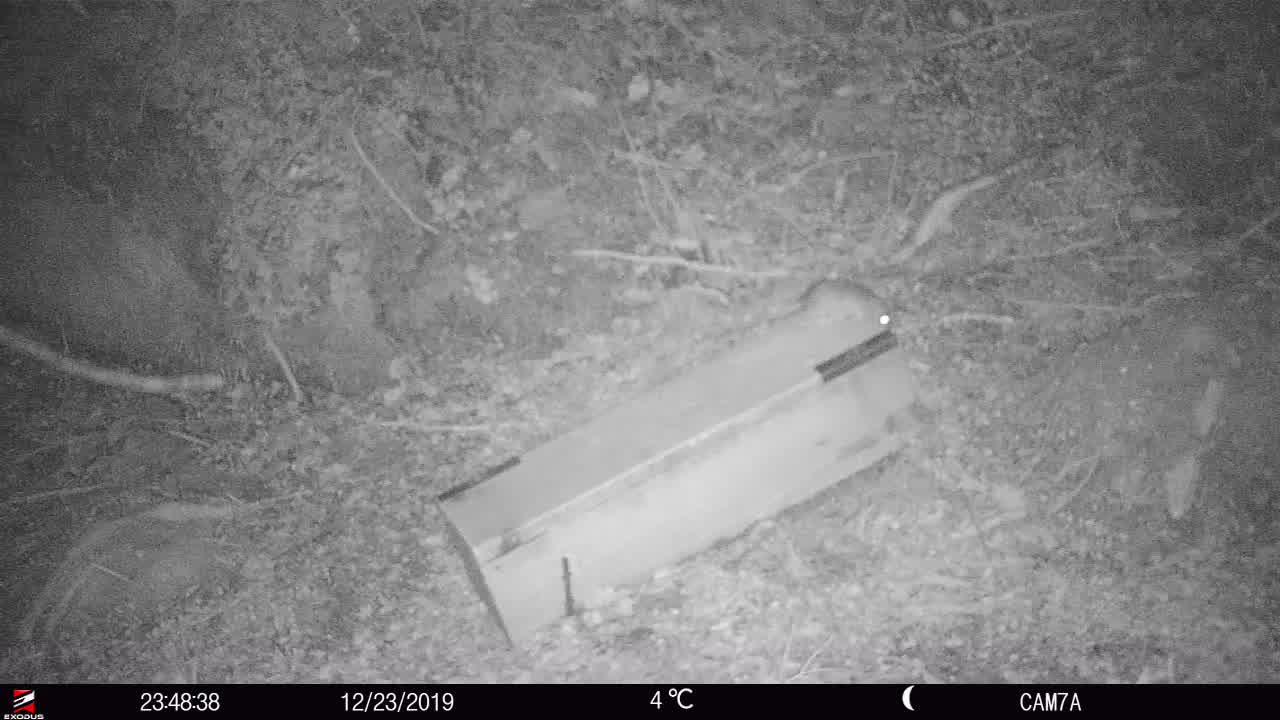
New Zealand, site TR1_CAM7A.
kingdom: Animalia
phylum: Chordata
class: Mammalia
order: Rodentia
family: Muridae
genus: Rattus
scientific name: Rattus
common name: rat